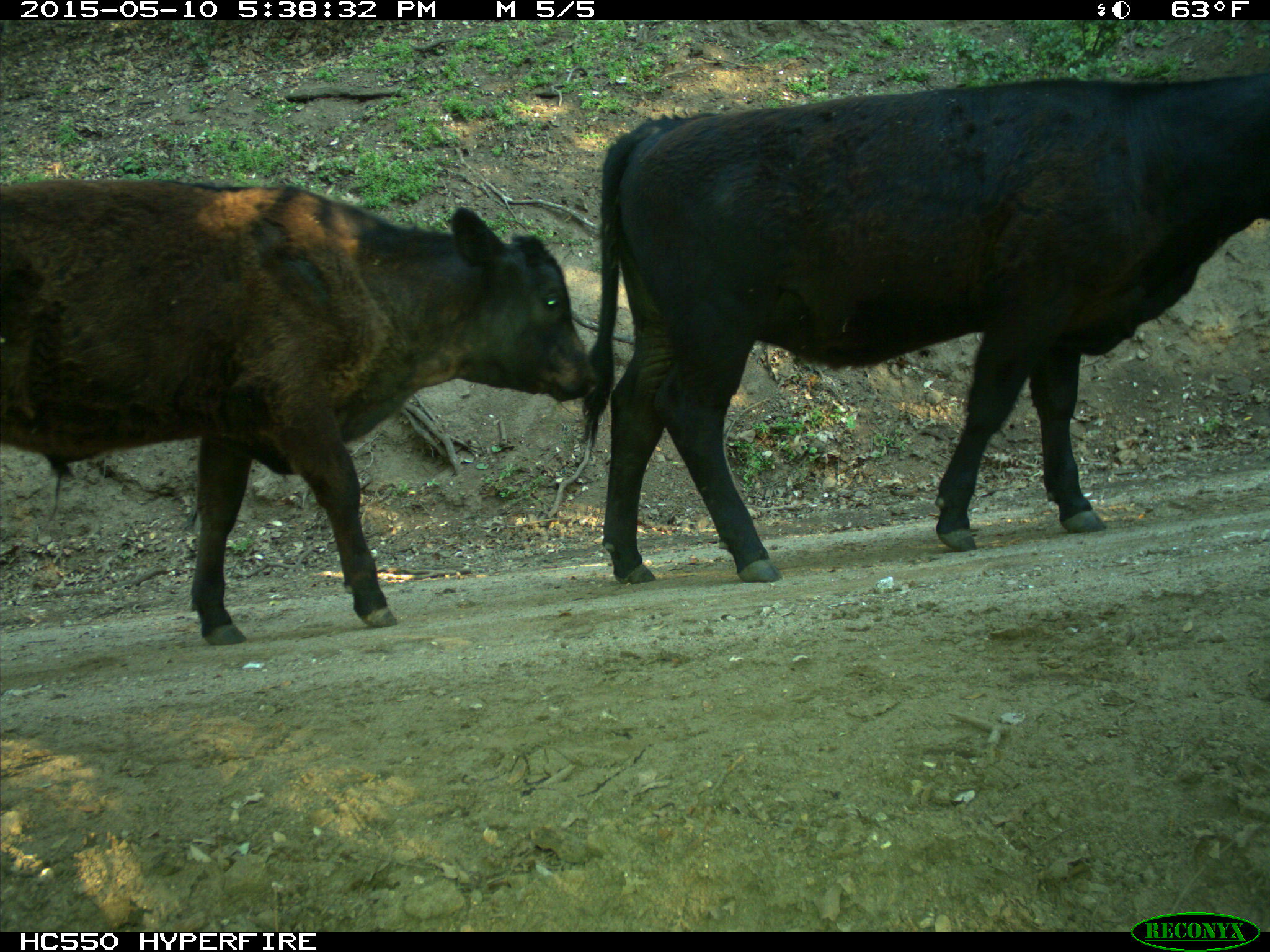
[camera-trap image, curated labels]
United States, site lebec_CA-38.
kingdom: Animalia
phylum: Chordata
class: Mammalia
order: Artiodactyla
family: Bovidae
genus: Bos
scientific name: Bos taurus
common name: domestic cow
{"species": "Bos taurus (domestic cow)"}